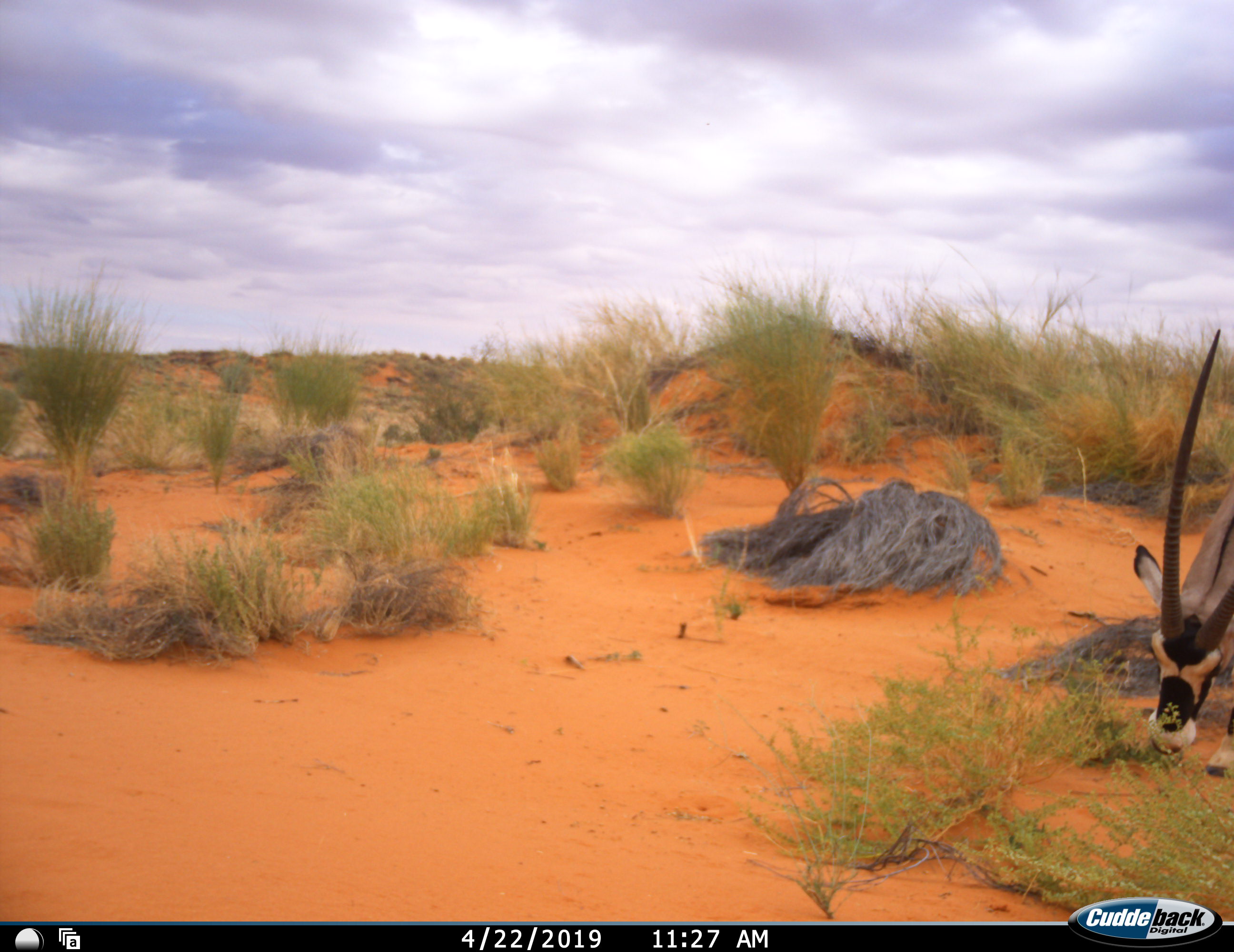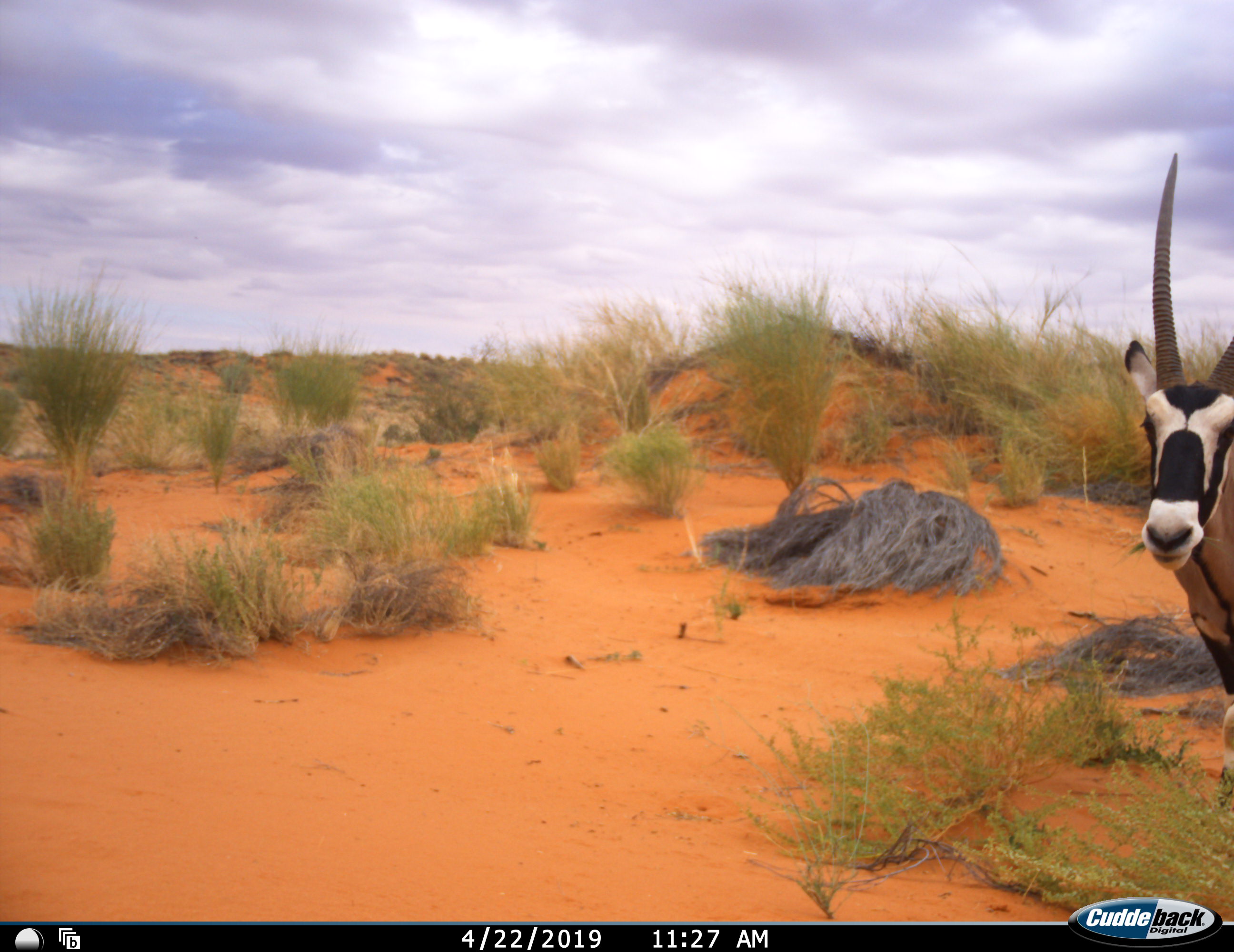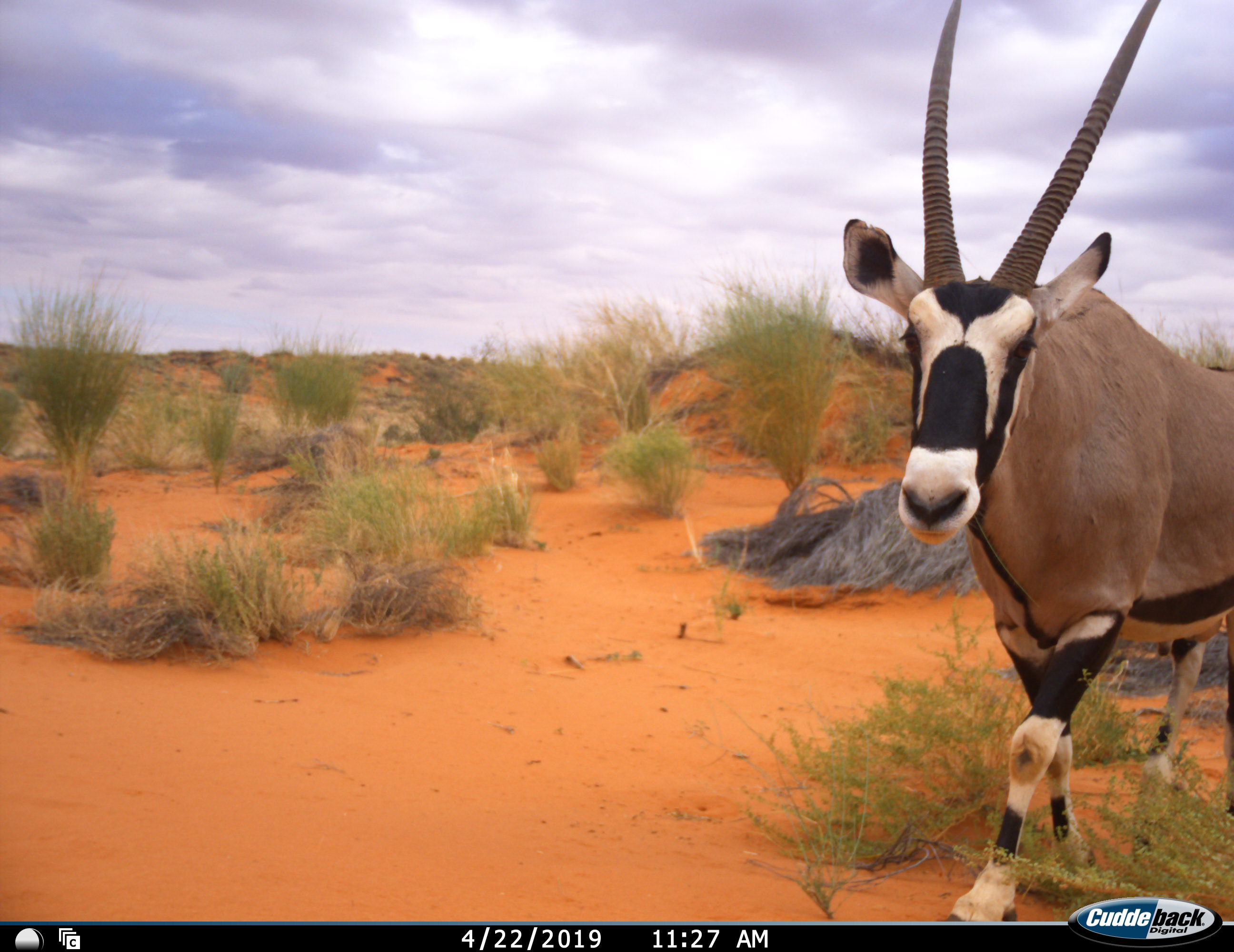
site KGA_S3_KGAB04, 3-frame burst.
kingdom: Animalia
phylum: Chordata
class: Mammalia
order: Artiodactyla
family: Bovidae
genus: Oryx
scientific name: Oryx gazella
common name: gemsbok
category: oryx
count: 1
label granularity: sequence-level